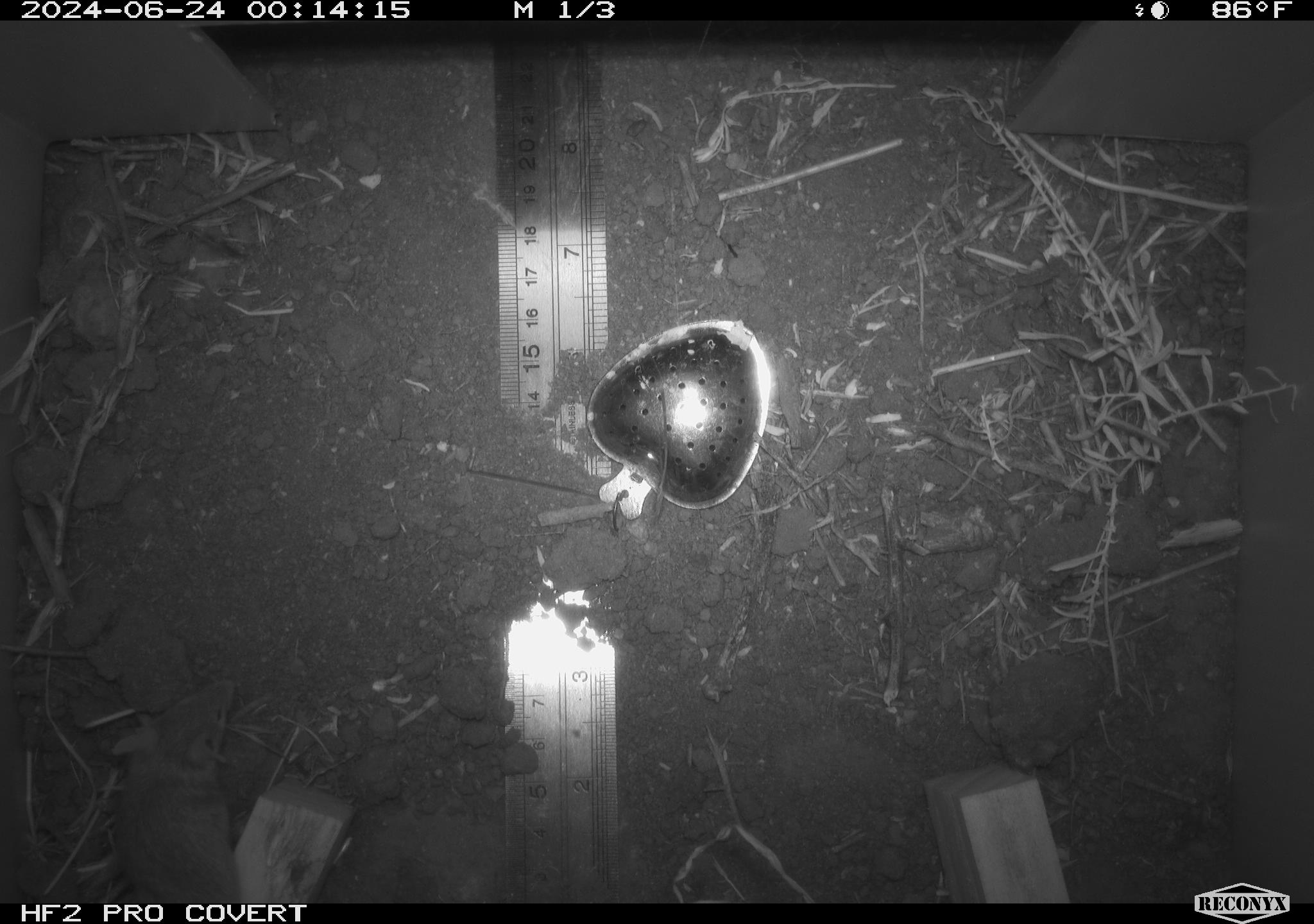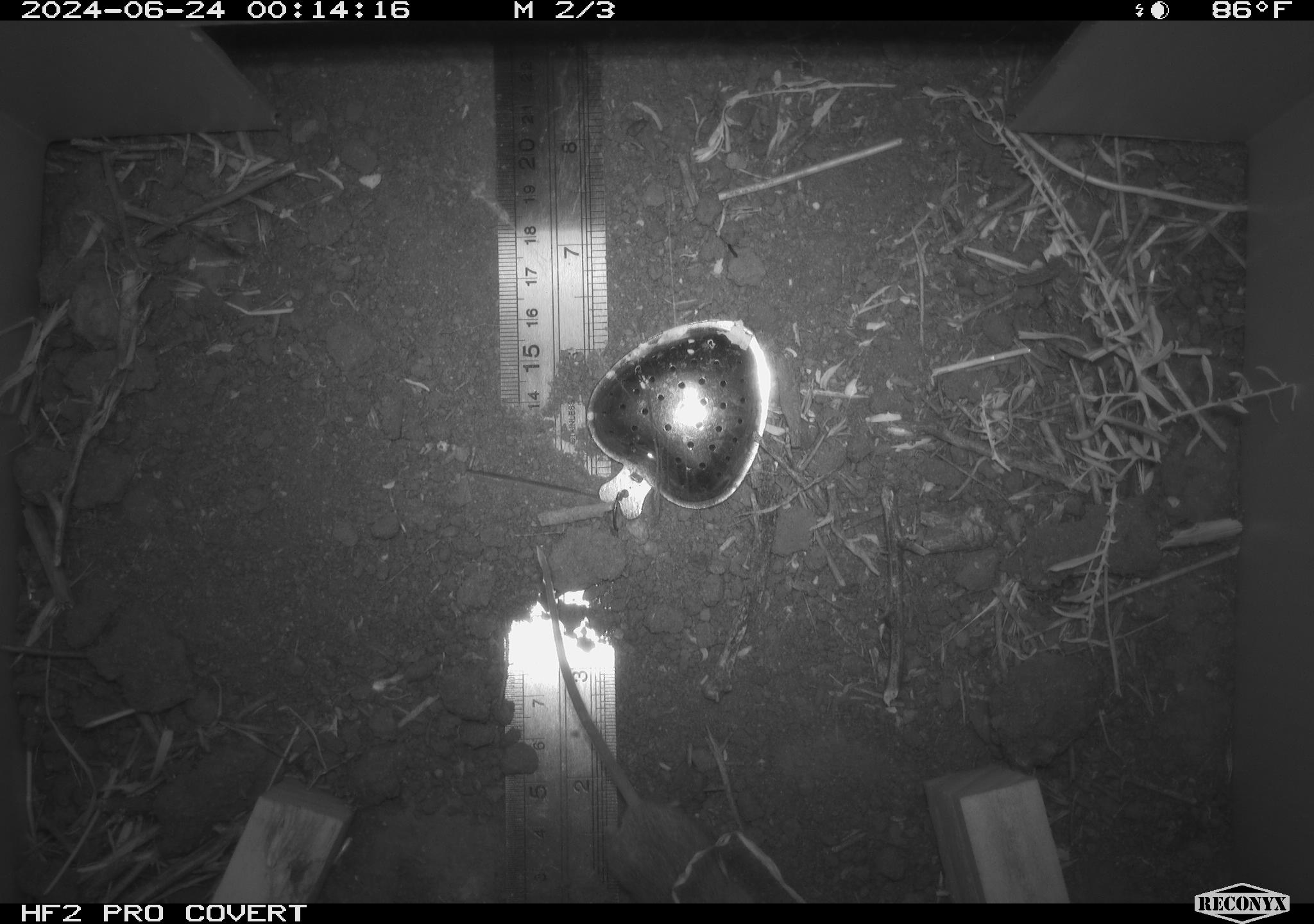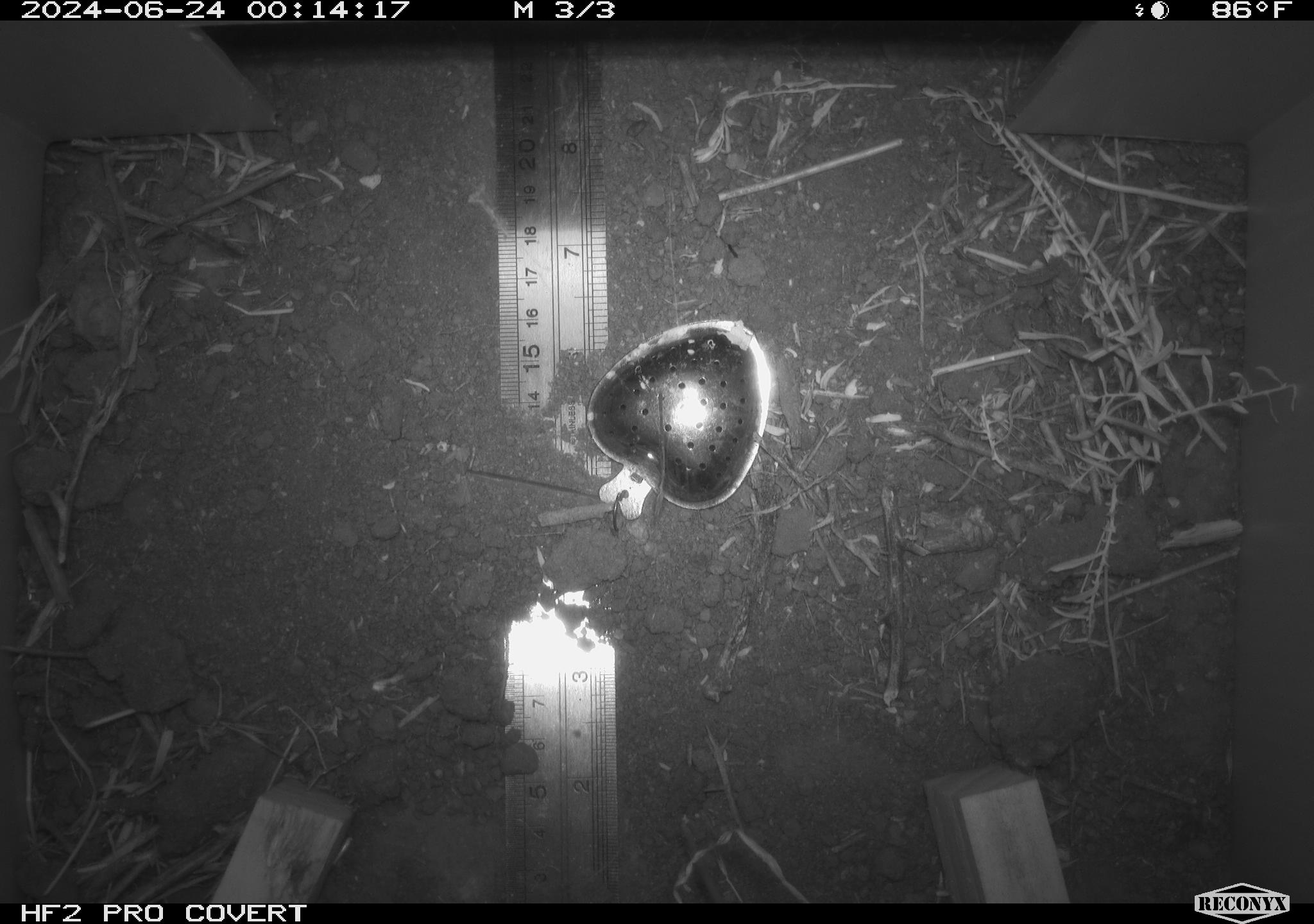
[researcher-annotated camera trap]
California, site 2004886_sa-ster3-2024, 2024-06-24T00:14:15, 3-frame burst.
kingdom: Animalia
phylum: Chordata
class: Mammalia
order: Rodentia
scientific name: Rodentia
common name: mouse species